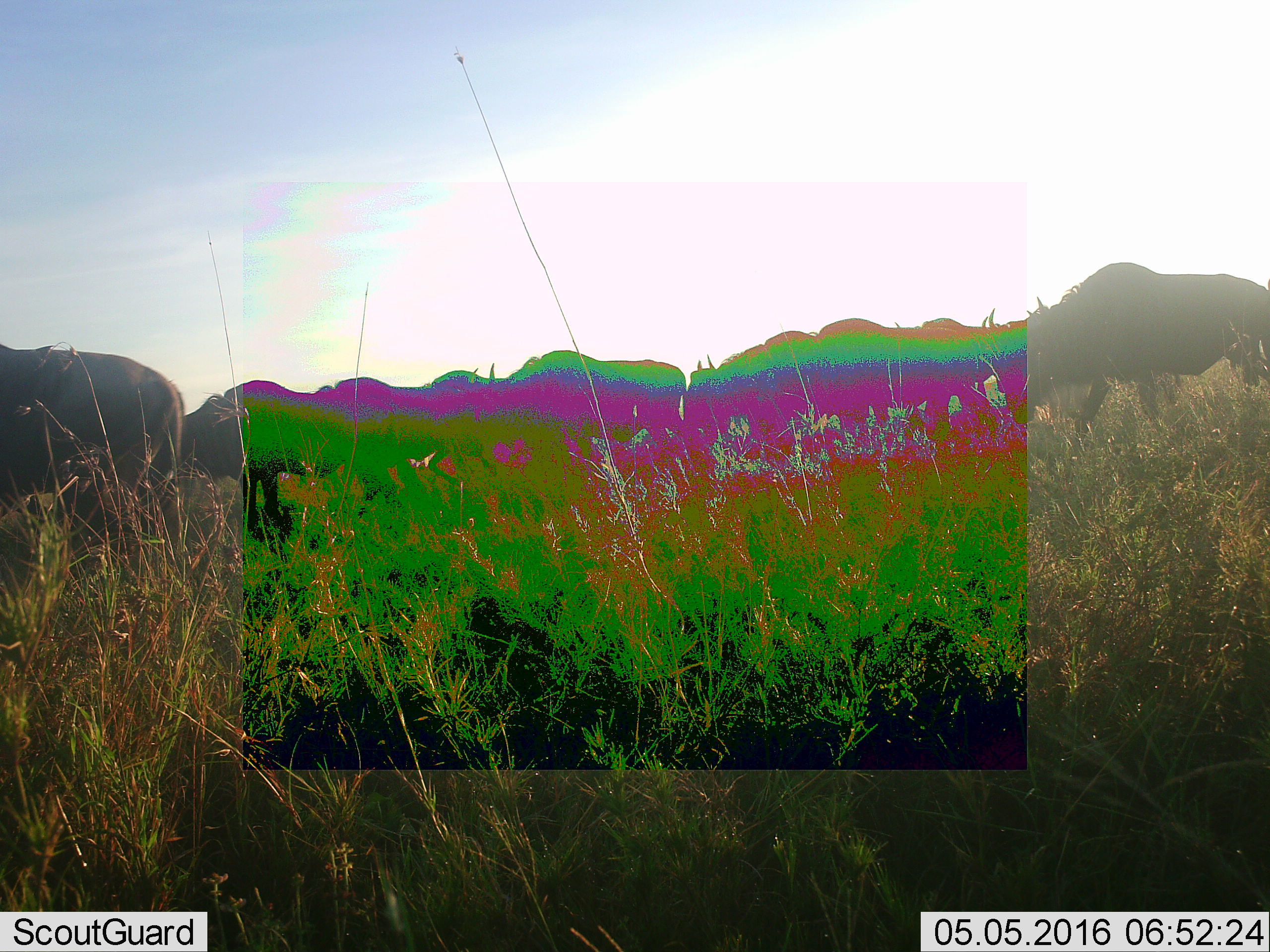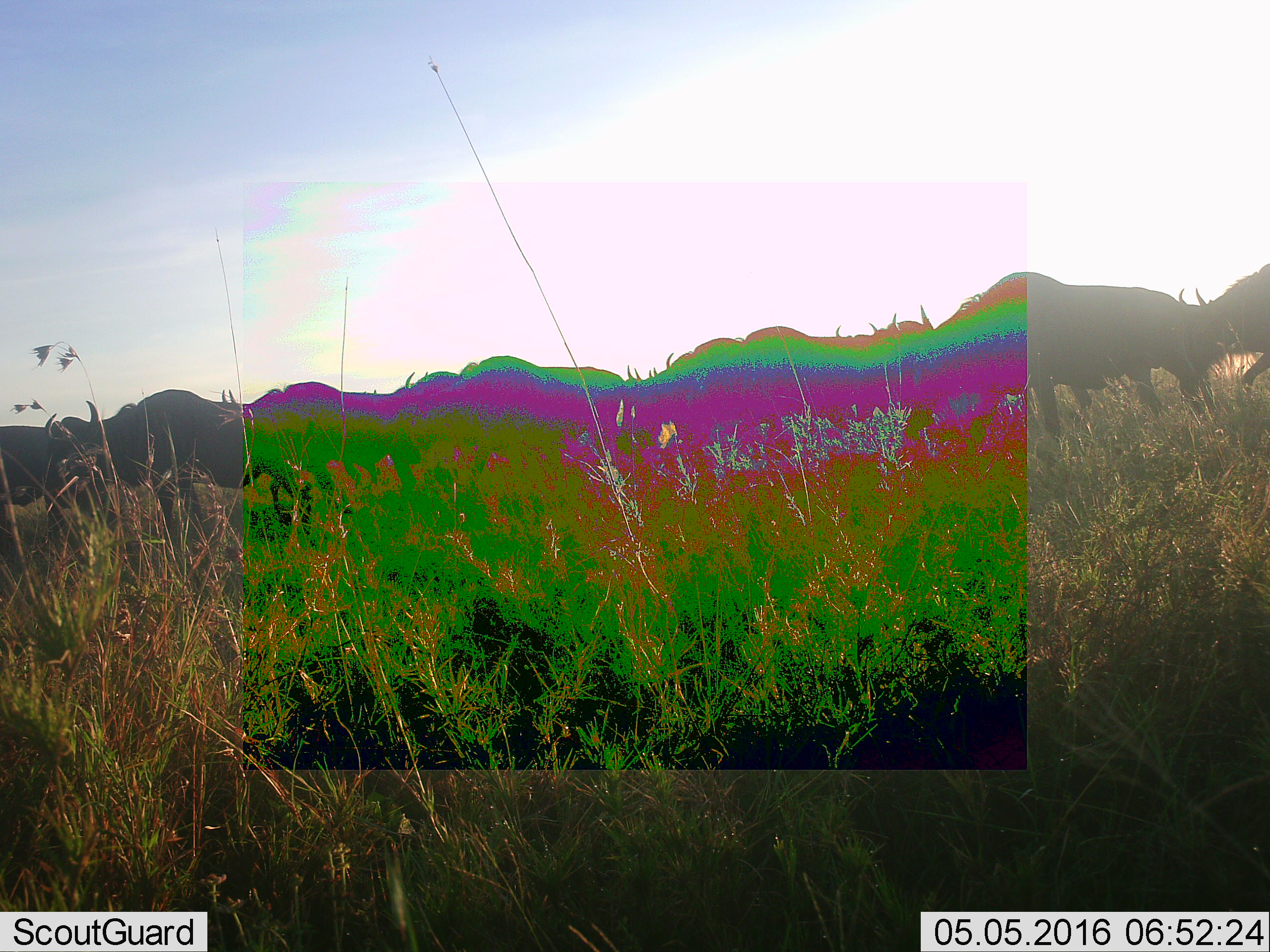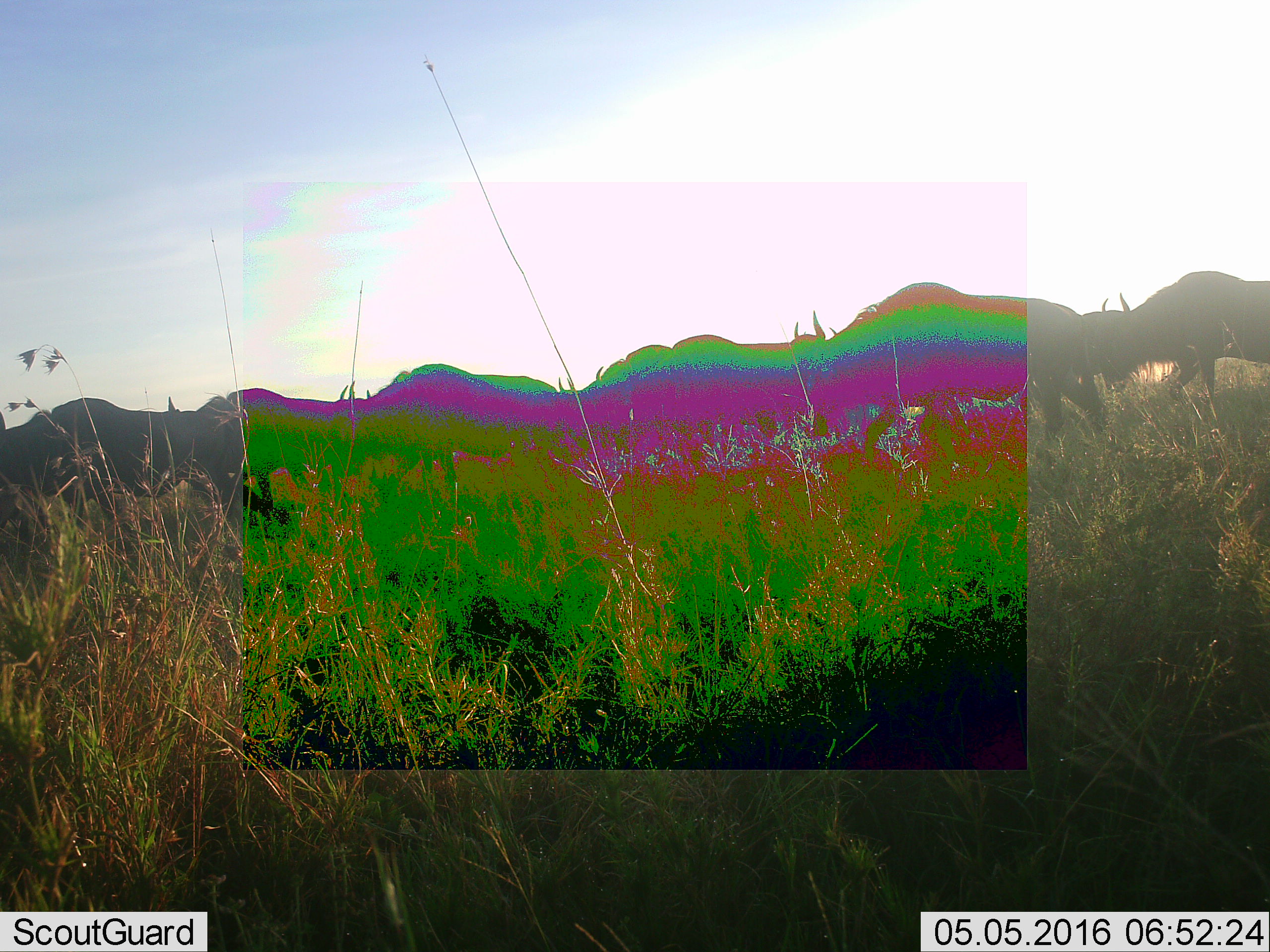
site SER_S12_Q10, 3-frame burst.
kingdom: Animalia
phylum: Chordata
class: Mammalia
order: Artiodactyla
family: Bovidae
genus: Connochaetes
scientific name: Connochaetes taurinus taurinus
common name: blue wildebeest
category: wildebeestblue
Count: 11-50.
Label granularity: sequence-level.